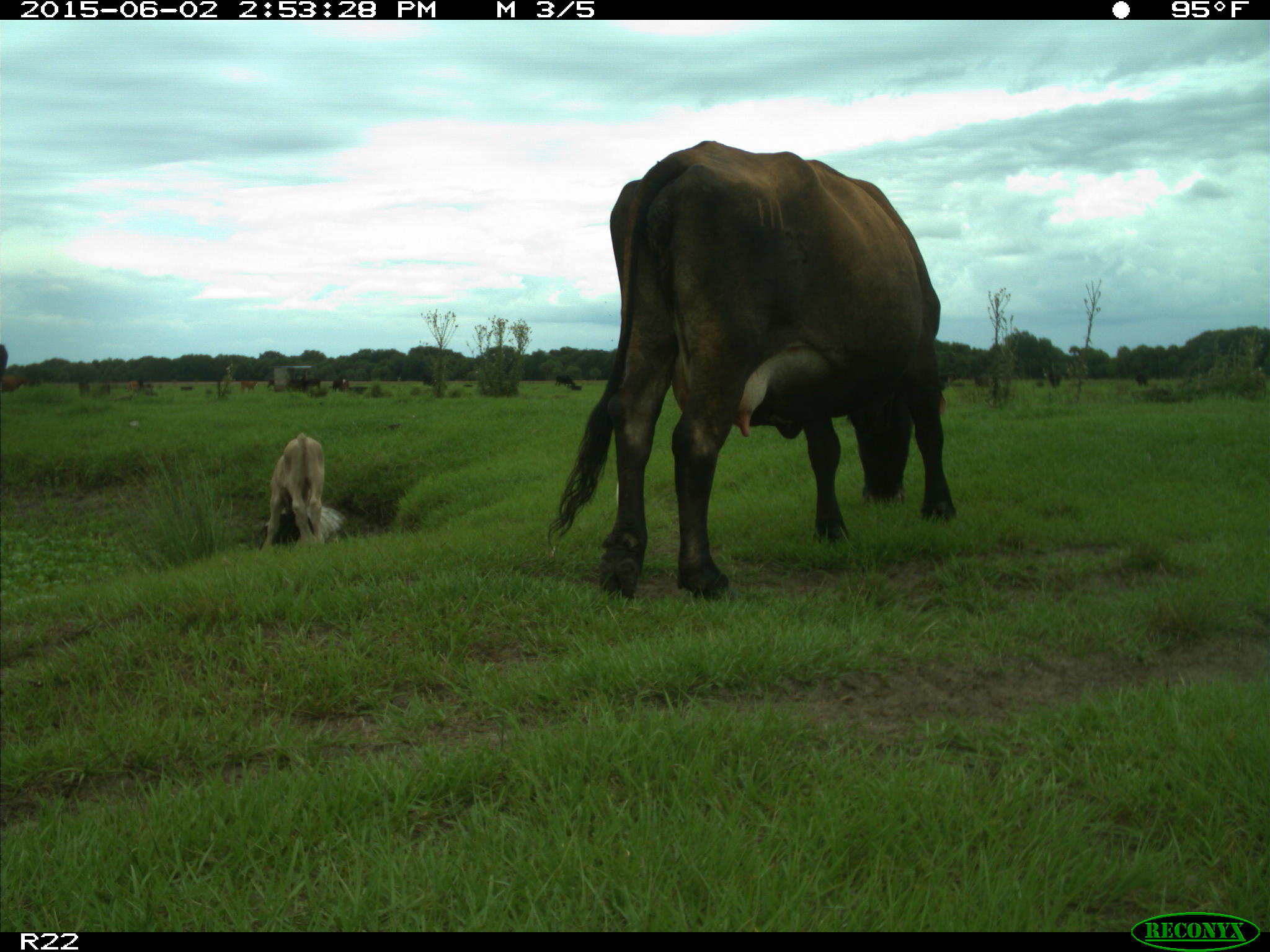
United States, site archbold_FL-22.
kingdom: Animalia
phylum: Chordata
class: Mammalia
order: Artiodactyla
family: Bovidae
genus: Bos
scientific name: Bos taurus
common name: domestic cow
Bos taurus (domestic cow).